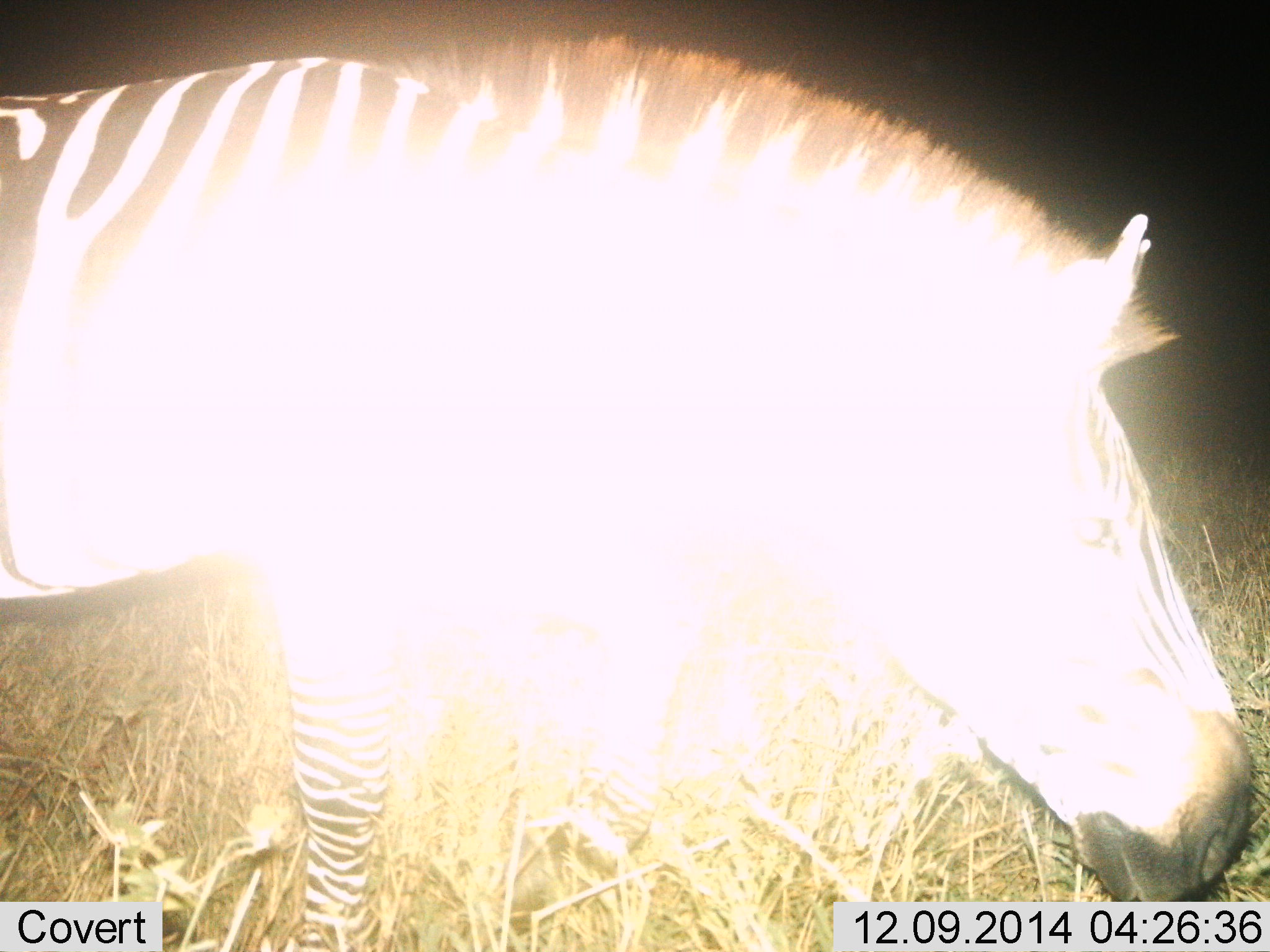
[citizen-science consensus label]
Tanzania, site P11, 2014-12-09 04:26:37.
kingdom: Animalia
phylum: Chordata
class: Mammalia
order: Perissodactyla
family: Equidae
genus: Equus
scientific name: Equus quagga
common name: plains zebra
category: zebra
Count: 1.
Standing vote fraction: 80%.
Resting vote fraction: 0%.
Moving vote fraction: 30%.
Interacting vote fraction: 0%.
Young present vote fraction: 0%.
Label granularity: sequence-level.